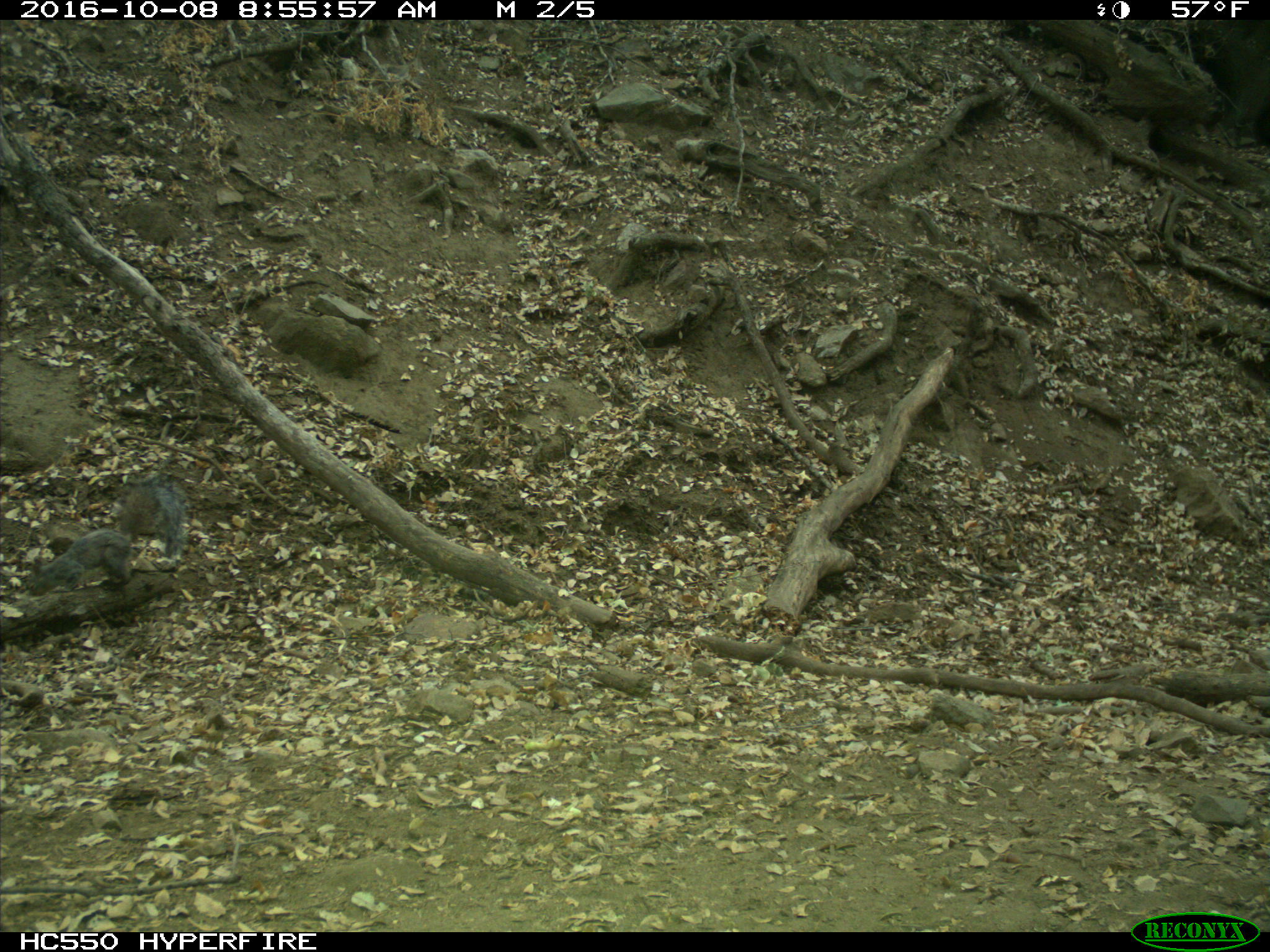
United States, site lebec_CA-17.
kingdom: Animalia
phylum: Chordata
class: Mammalia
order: Rodentia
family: Sciuridae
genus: Sciurus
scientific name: Sciurus carolinensis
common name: eastern gray squirrel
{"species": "Sciurus carolinensis (eastern gray squirrel)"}